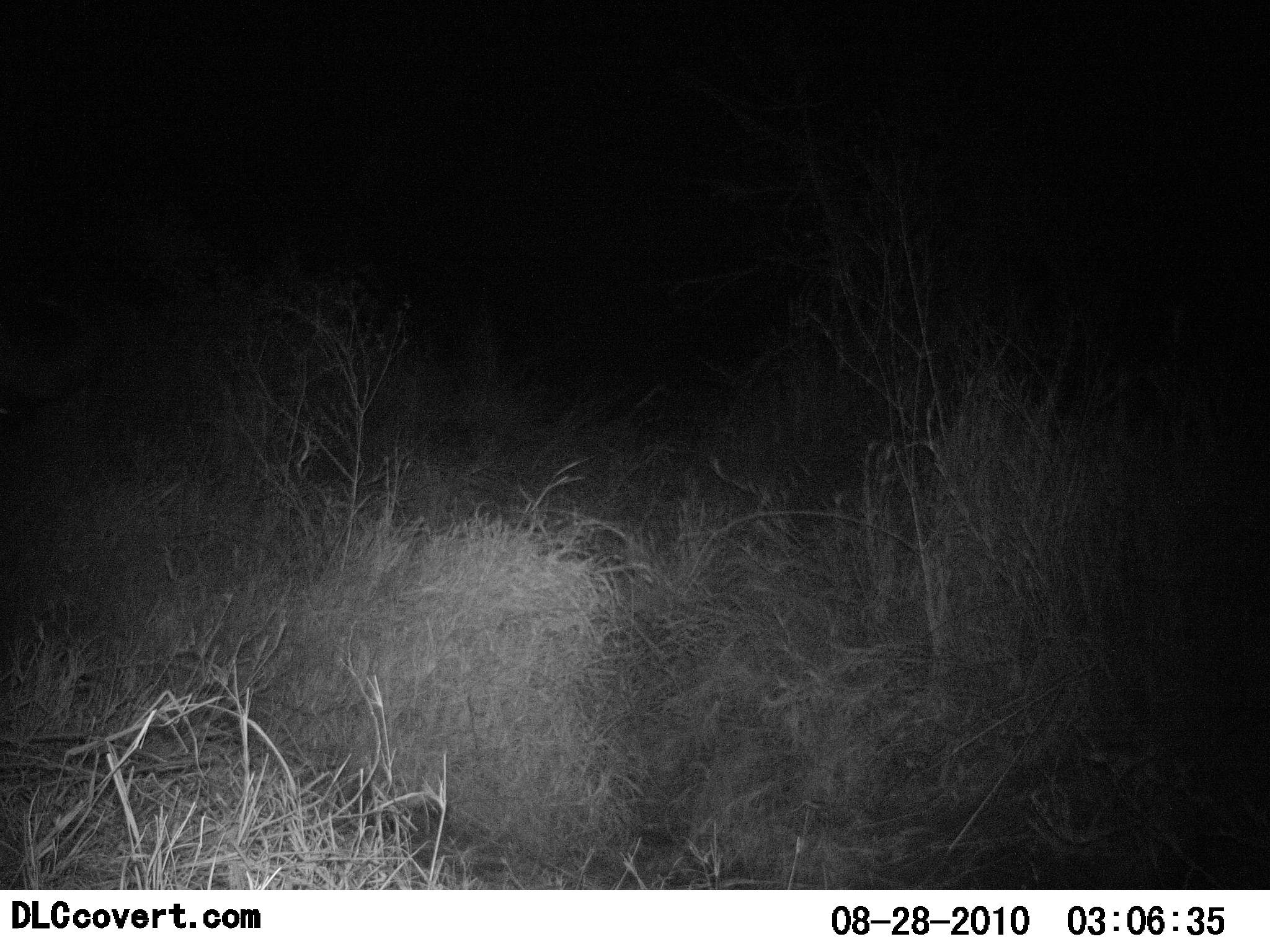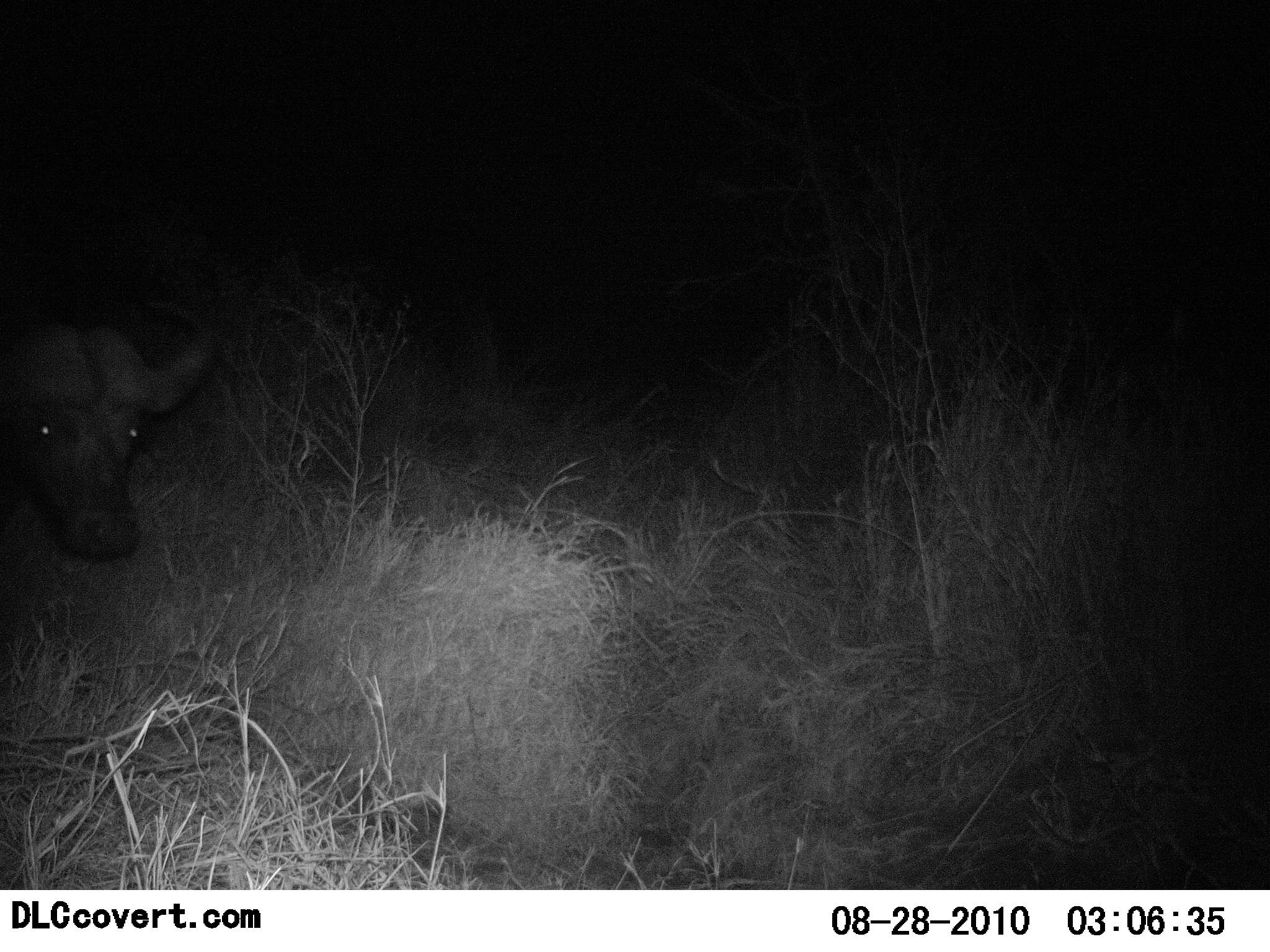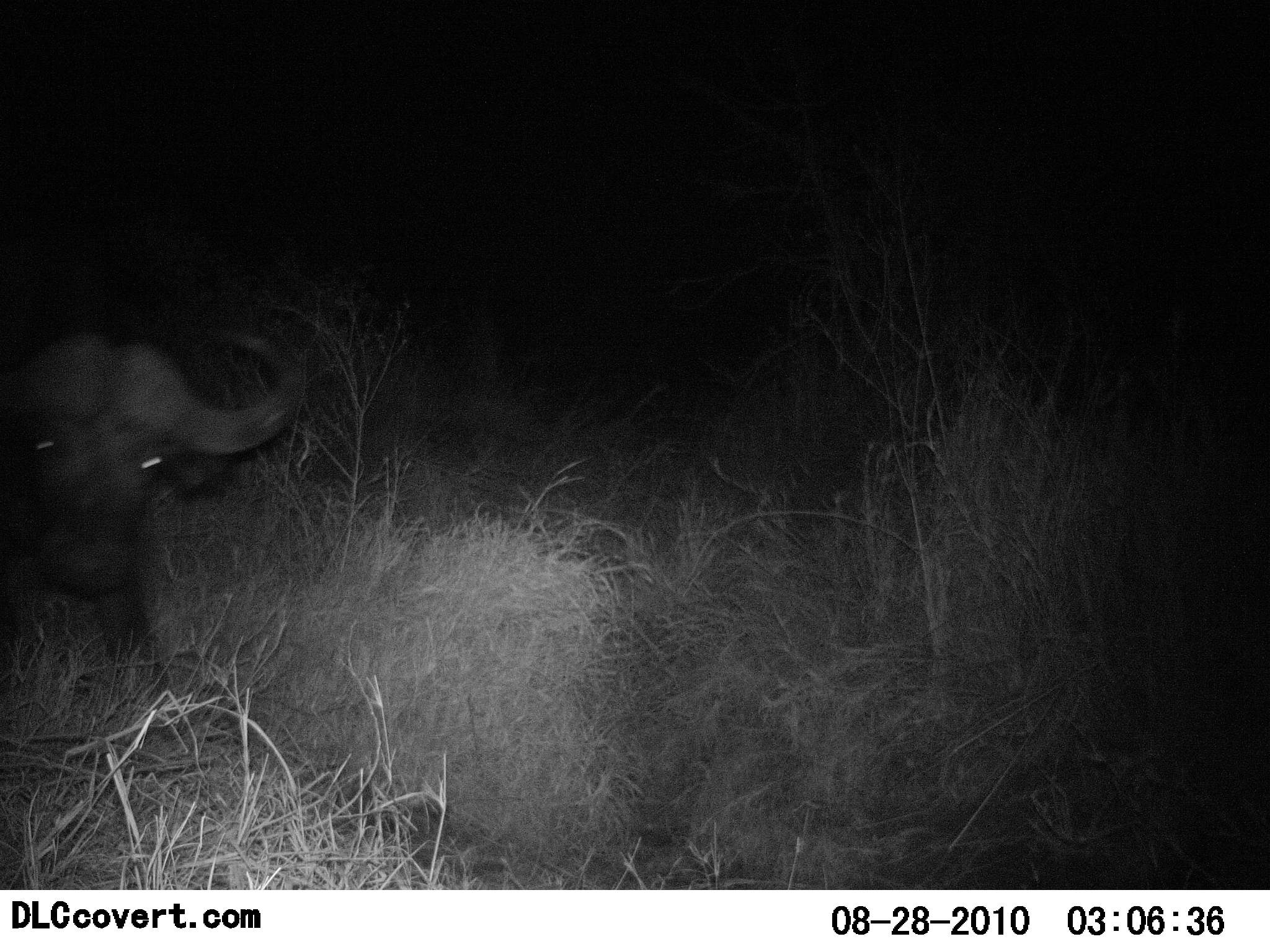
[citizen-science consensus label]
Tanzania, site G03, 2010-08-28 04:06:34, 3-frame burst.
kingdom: Animalia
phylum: Chordata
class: Mammalia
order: Artiodactyla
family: Bovidae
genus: Syncerus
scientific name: Syncerus caffer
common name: cape buffalo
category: buffalo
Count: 1.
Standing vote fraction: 14%.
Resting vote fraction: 0%.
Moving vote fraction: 86%.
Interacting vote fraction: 0%.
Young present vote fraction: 0%.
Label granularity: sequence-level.